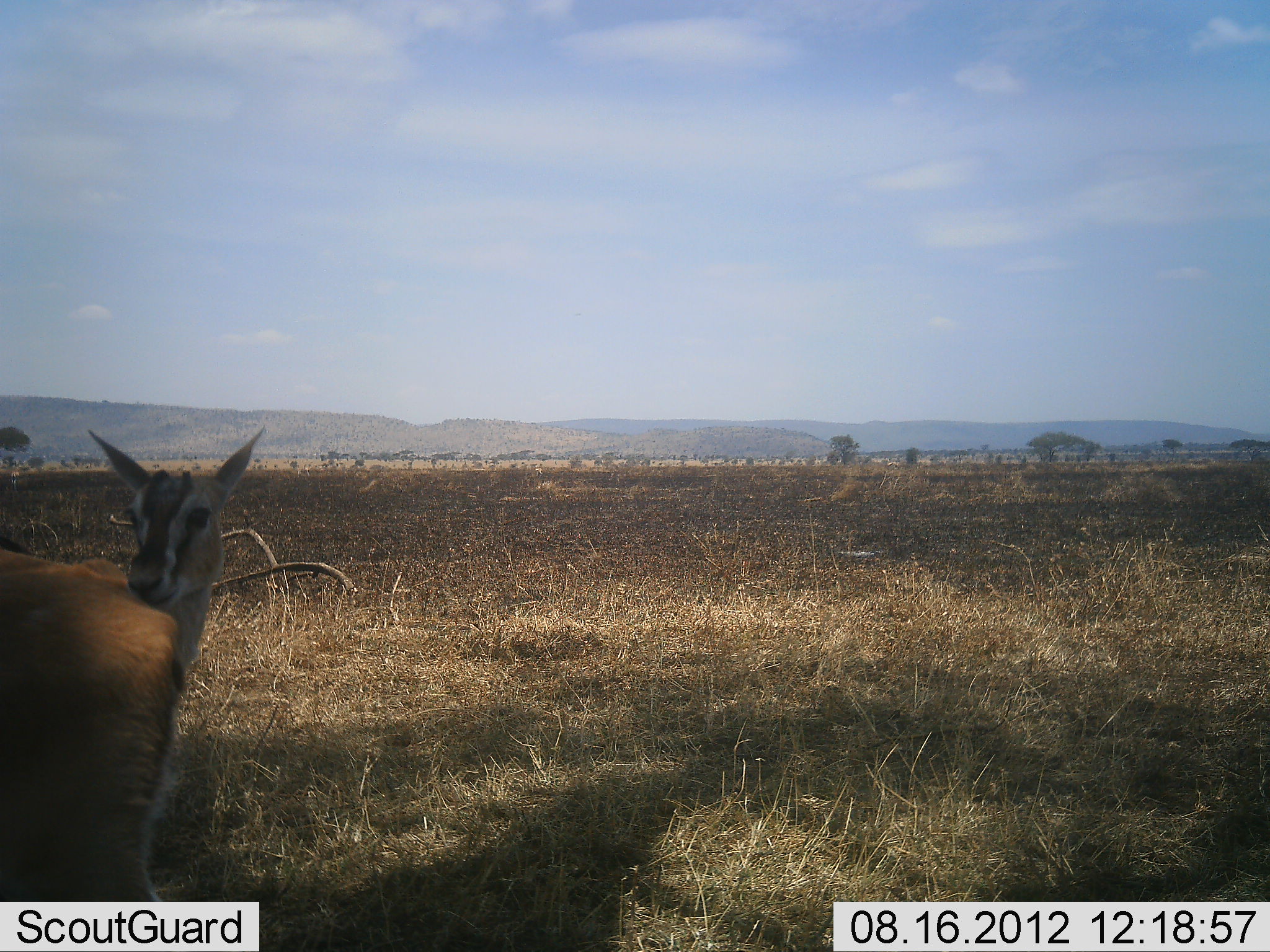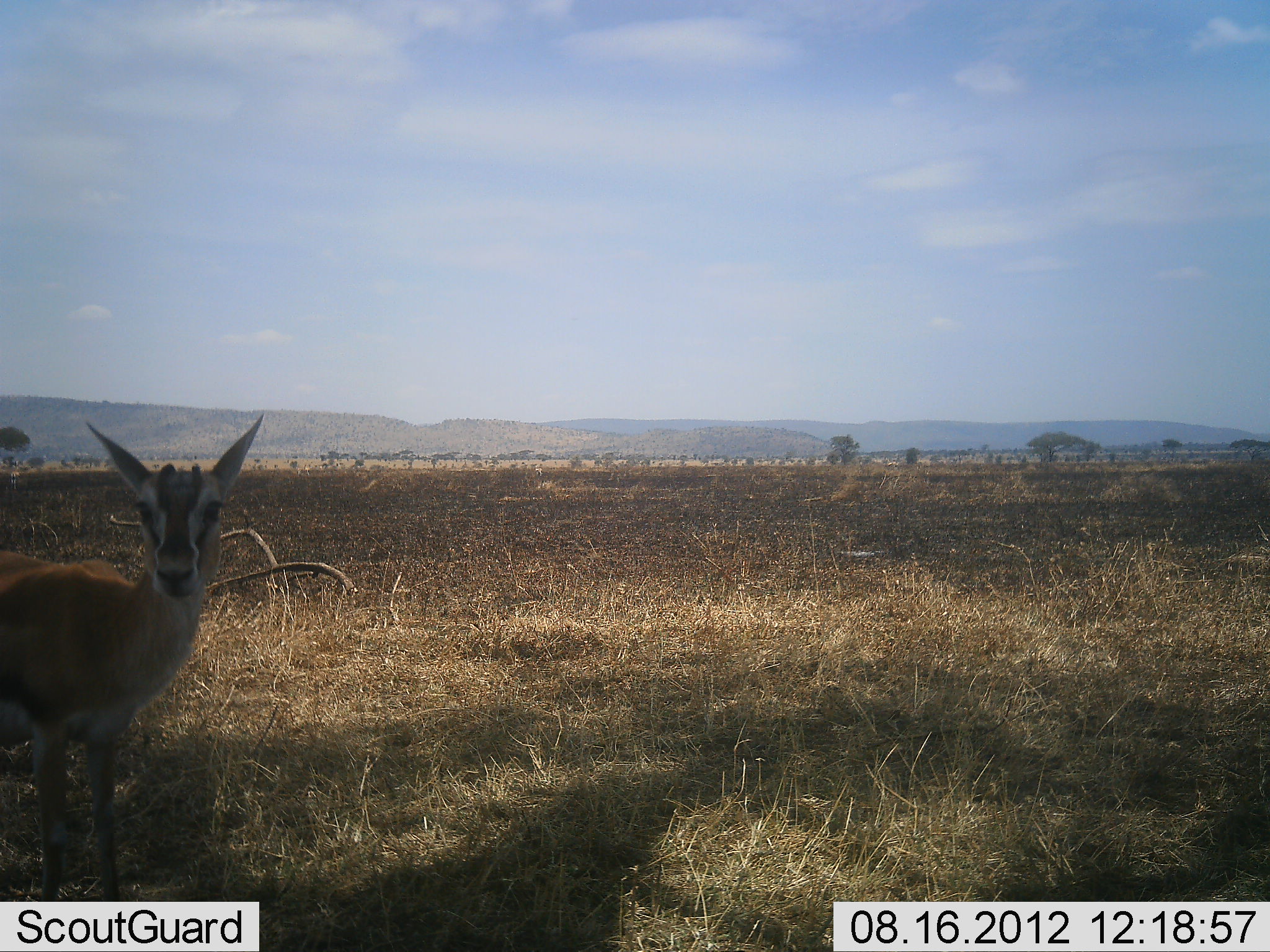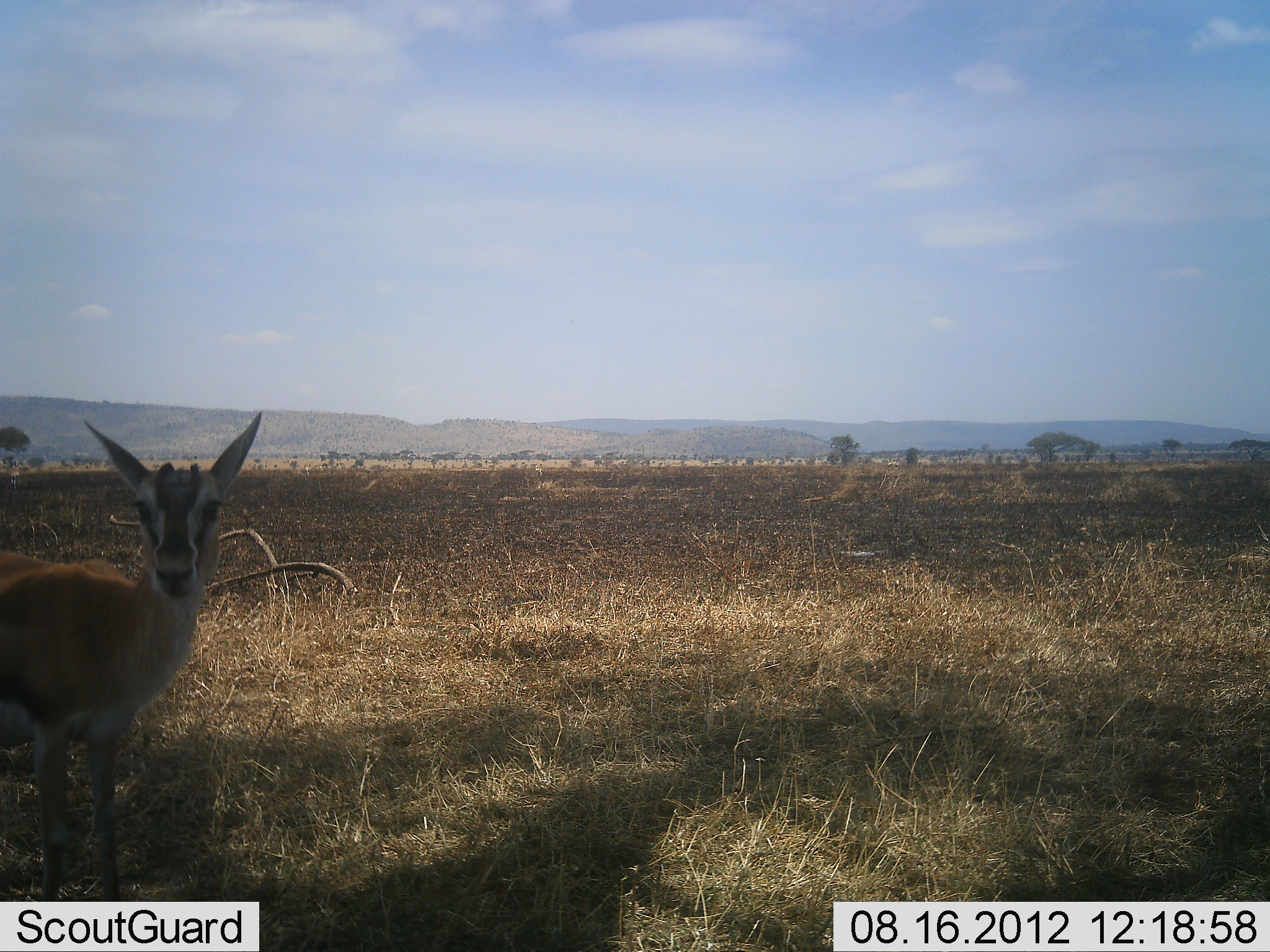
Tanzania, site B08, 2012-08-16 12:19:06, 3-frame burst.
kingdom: Animalia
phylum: Chordata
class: Mammalia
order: Artiodactyla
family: Bovidae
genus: Eudorcas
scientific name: Eudorcas thomsonii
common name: thomson's gazelle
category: gazellethomsons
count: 2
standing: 100%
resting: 0%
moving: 40%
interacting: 10%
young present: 0%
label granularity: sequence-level